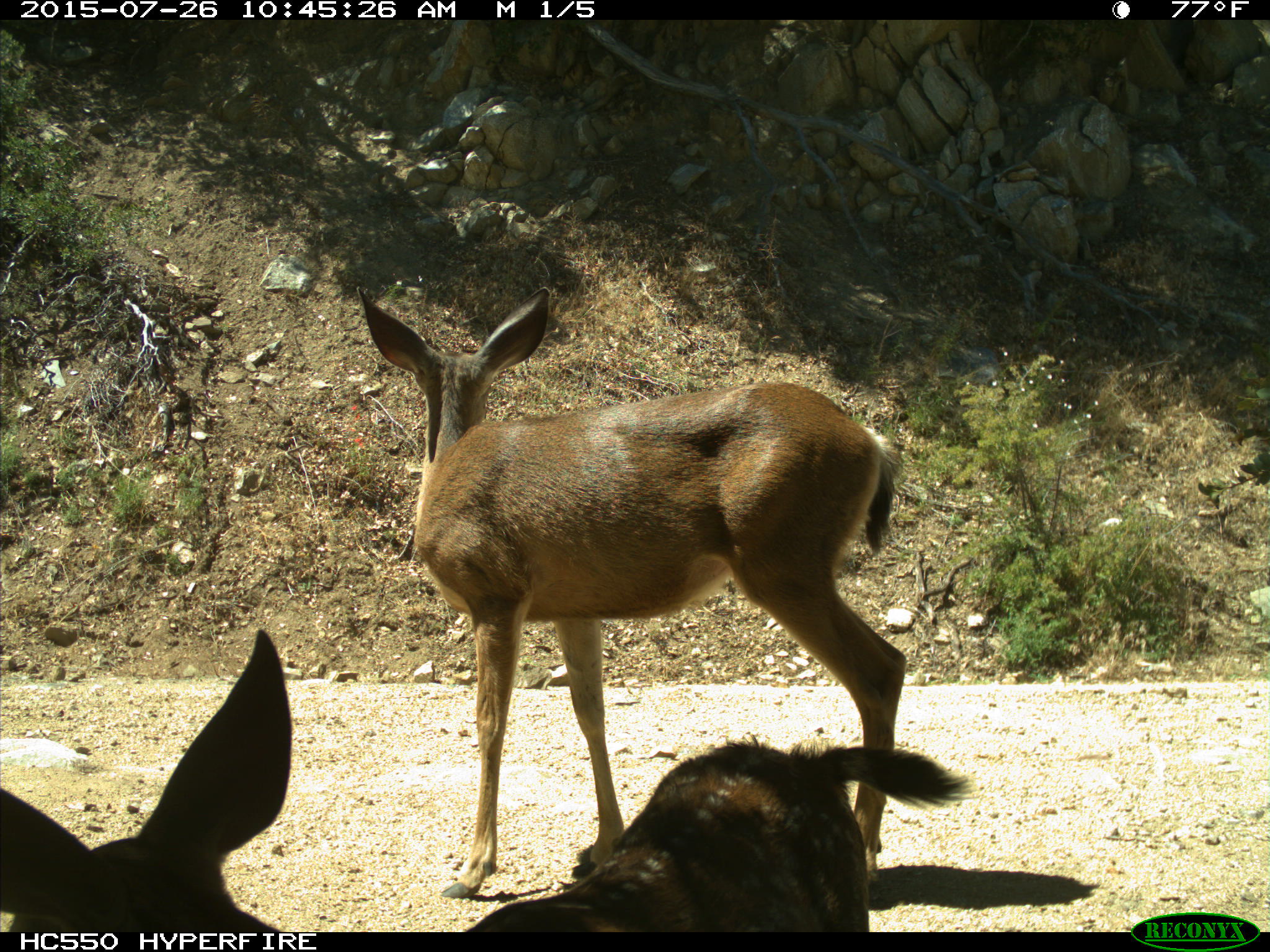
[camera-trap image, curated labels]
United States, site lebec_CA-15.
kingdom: Animalia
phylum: Chordata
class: Mammalia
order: Artiodactyla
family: Cervidae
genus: Odocoileus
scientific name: Odocoileus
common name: deer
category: unidentified deer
Unidentified deer (deer) (Odocoileus).